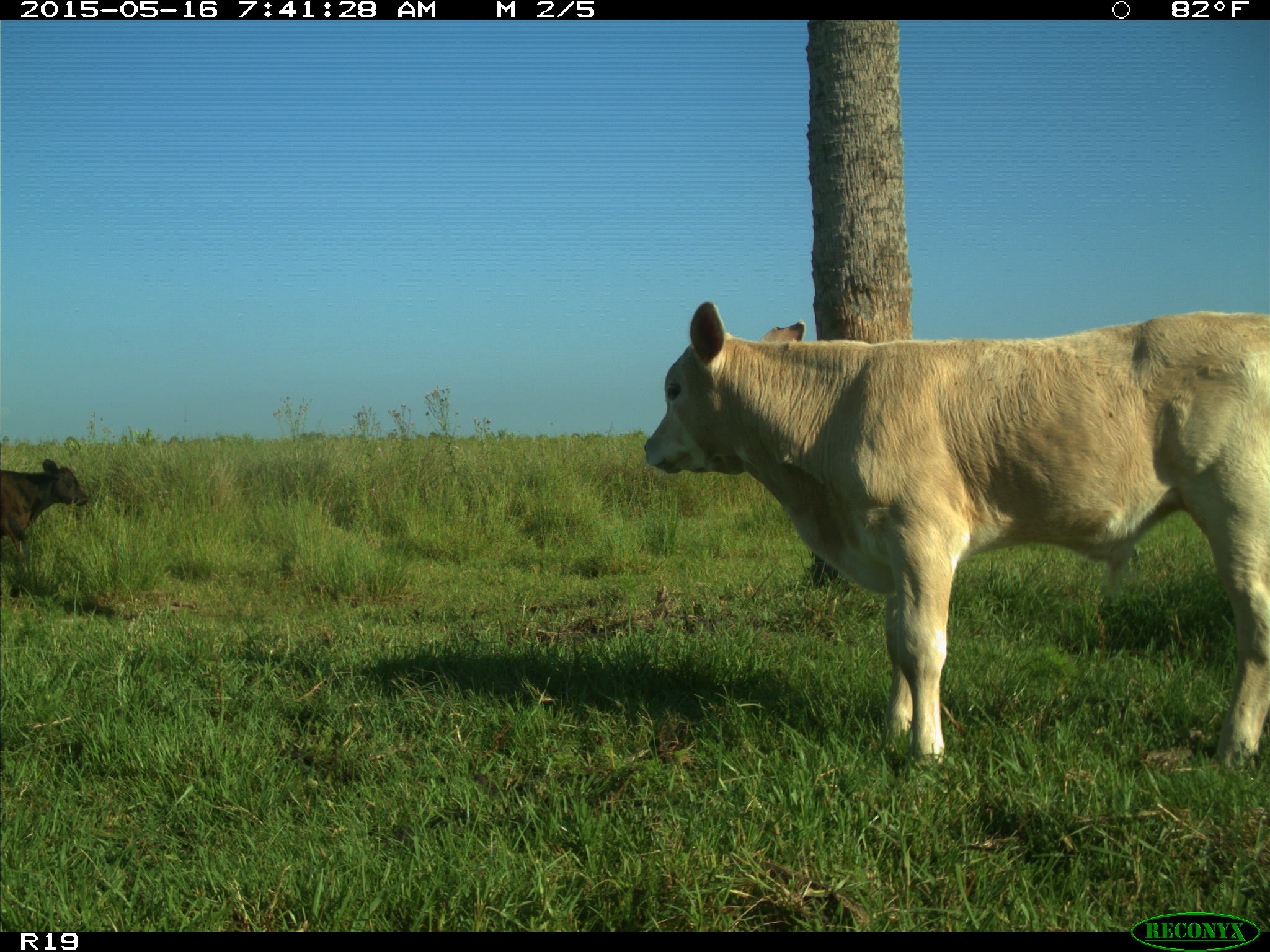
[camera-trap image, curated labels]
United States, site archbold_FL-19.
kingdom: Animalia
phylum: Chordata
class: Mammalia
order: Artiodactyla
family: Bovidae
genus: Bos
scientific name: Bos taurus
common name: domestic cow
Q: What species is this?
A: Bos taurus (domestic cow).